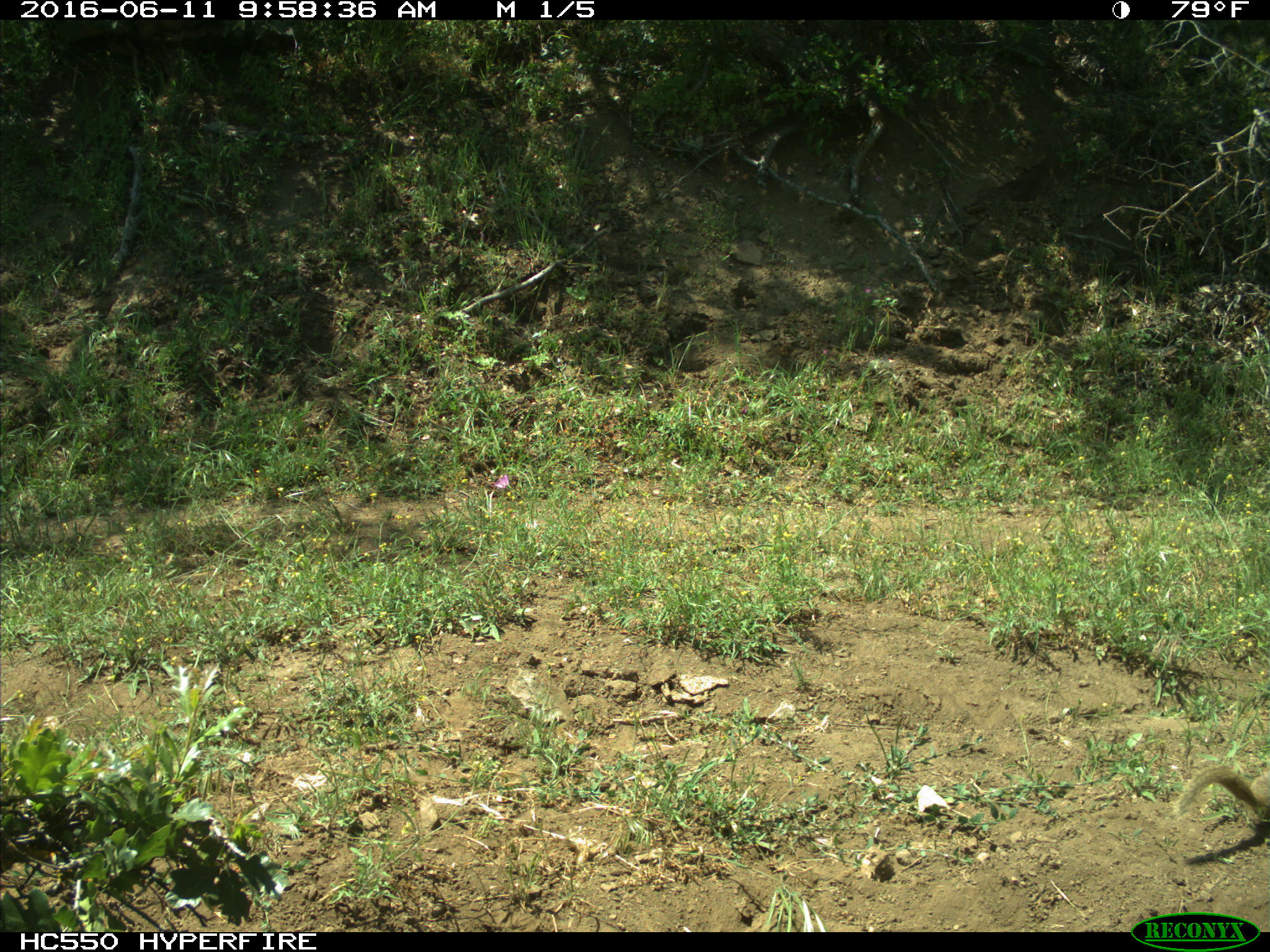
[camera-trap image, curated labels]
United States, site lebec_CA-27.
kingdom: Animalia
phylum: Chordata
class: Mammalia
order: Rodentia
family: Sciuridae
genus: Otospermophilus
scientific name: Otospermophilus beecheyi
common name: california ground squirrel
Otospermophilus beecheyi (california ground squirrel).